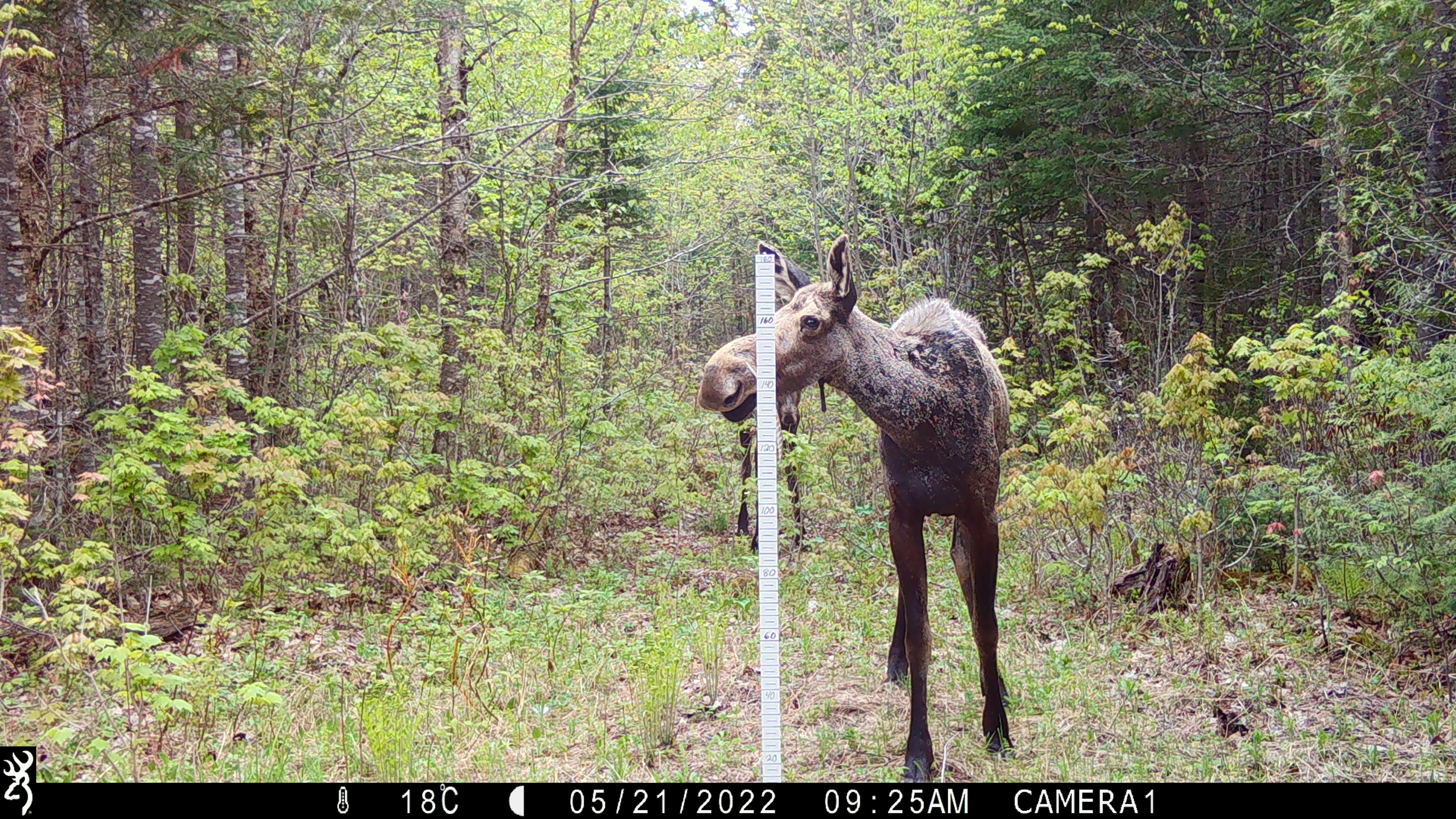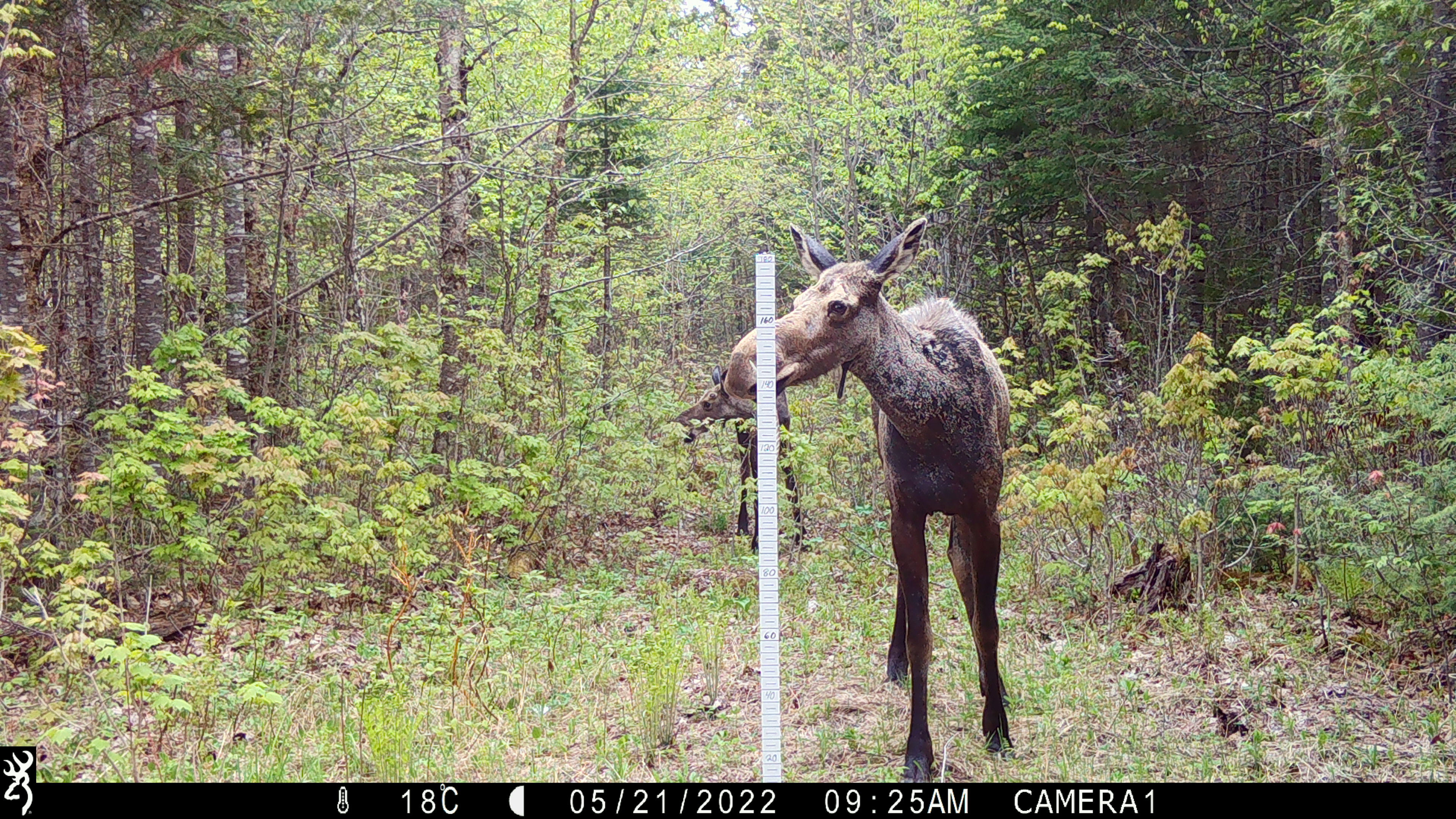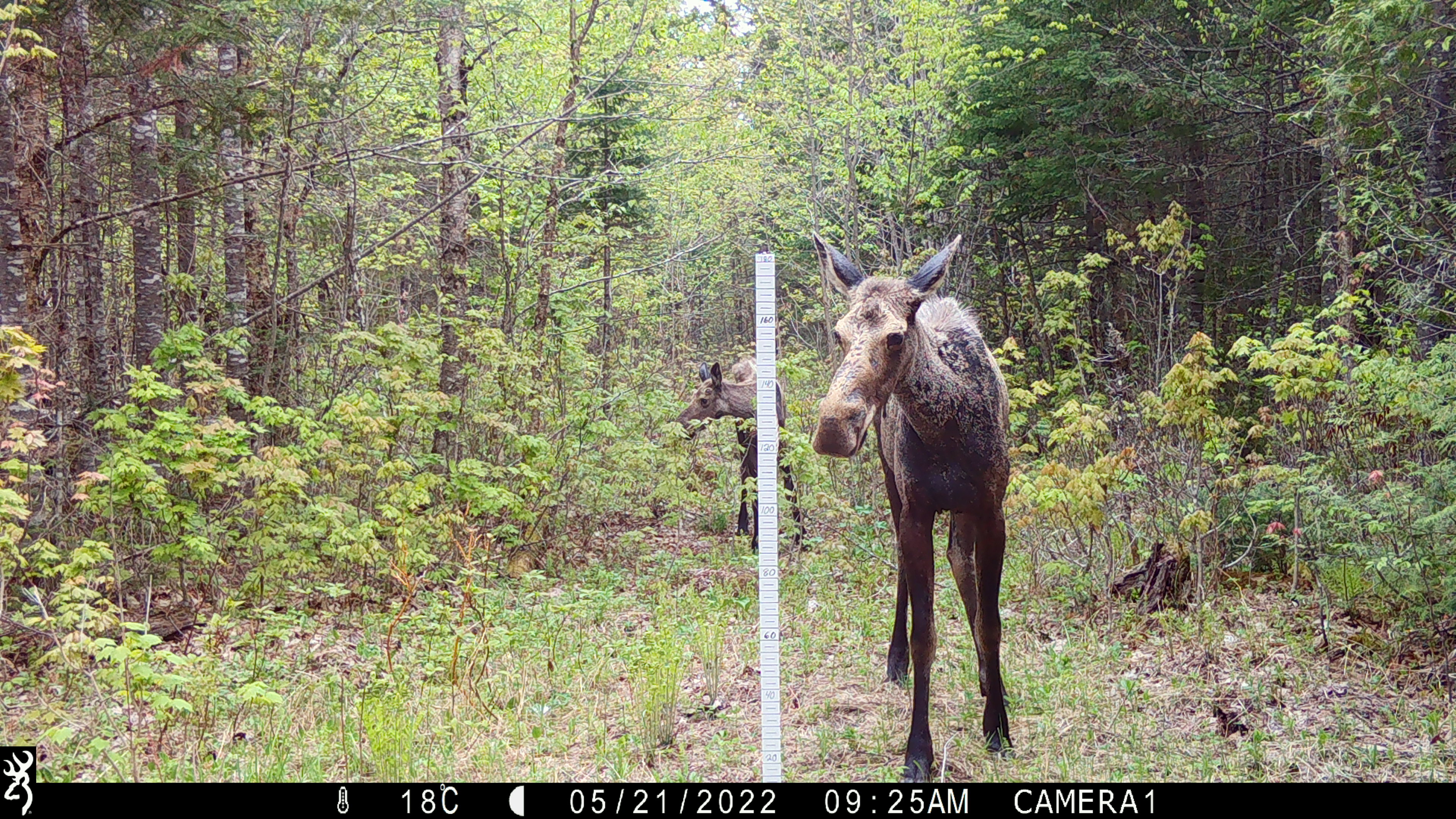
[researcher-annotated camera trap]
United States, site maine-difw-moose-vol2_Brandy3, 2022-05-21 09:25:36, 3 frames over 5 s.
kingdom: Animalia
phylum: Chordata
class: Mammalia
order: Artiodactyla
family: Cervidae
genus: Alces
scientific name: Alces alces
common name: moose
Moose (Alces alces).